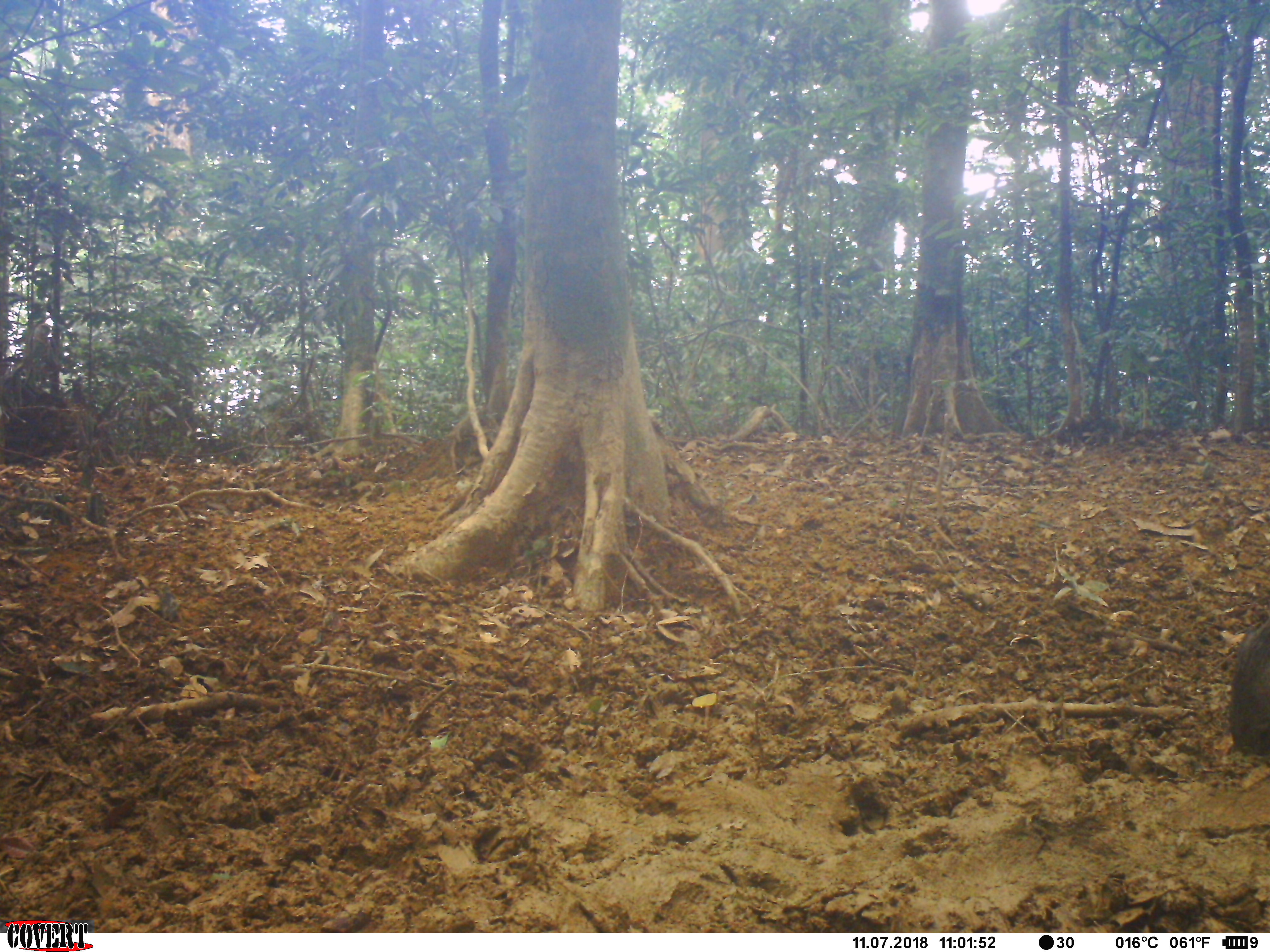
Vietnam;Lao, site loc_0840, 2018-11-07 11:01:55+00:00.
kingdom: Animalia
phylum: Chordata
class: Mammalia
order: Artiodactyla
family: Suidae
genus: Sus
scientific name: Sus scrofa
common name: eurasian wild pig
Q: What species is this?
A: Eurasian wild pig (Sus scrofa).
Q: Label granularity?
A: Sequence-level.